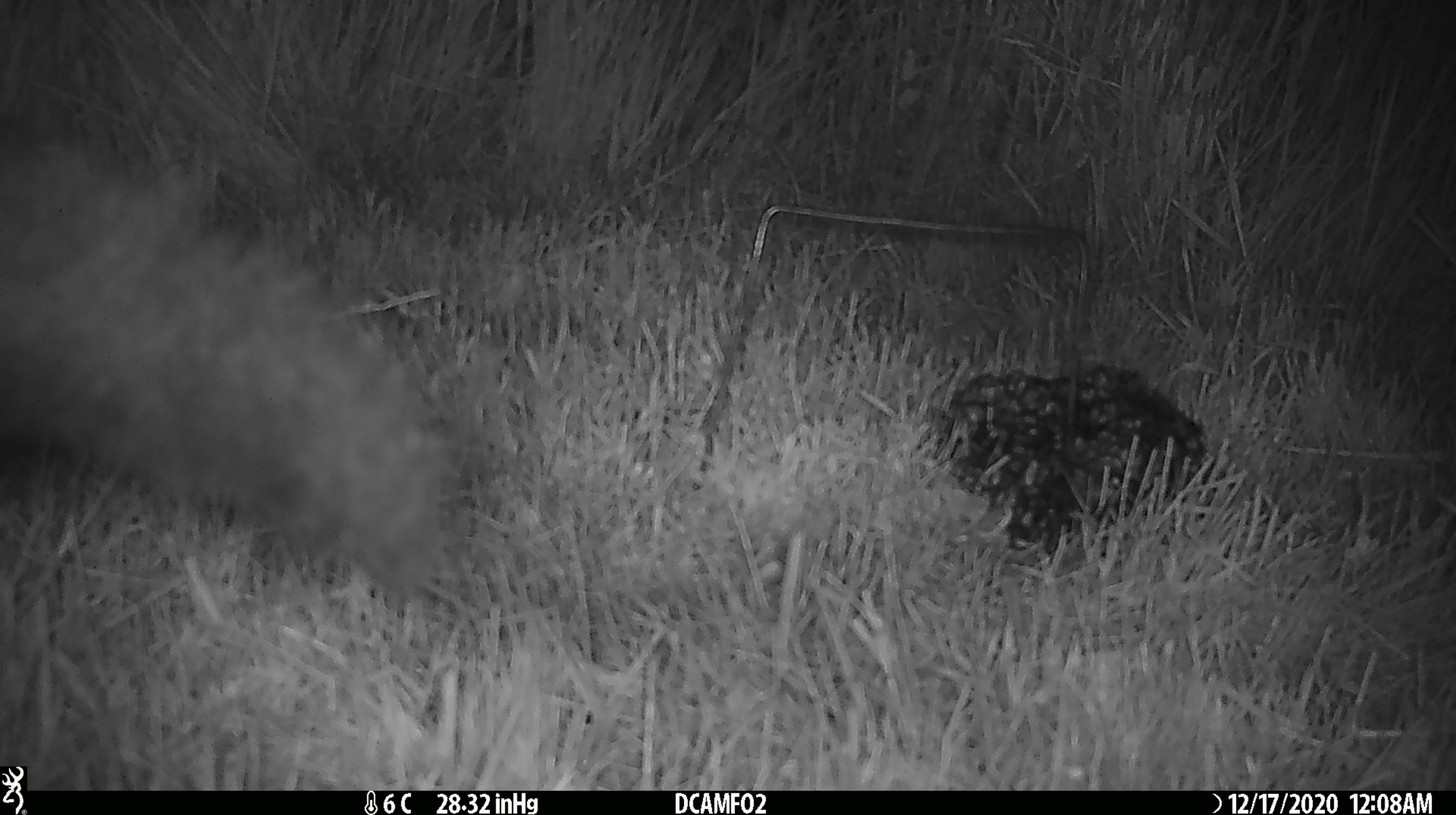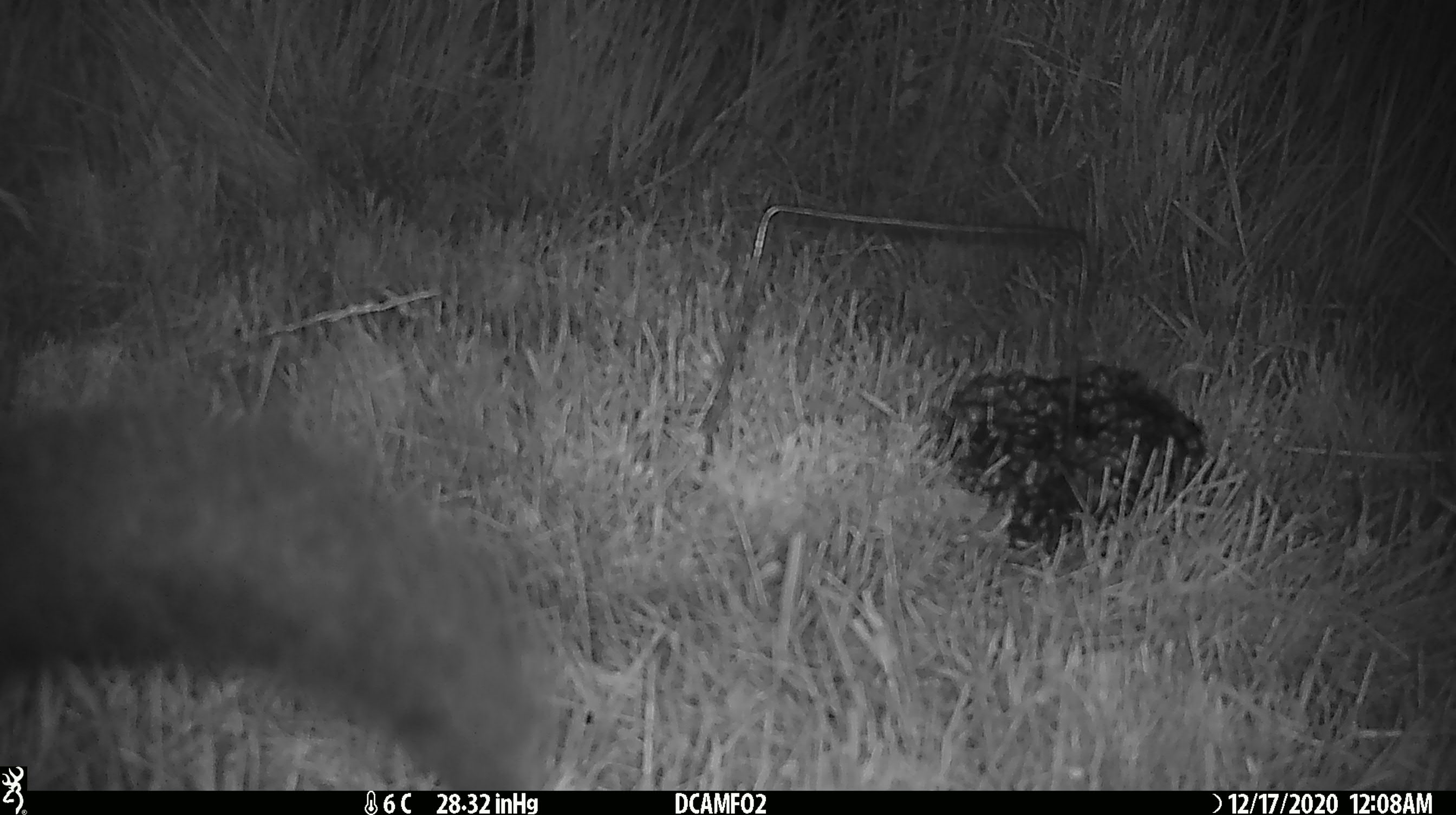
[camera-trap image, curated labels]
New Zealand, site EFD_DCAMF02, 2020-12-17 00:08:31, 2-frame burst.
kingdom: Animalia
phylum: Chordata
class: Mammalia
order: Diprotodontia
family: Phalangeridae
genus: Trichosurus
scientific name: Trichosurus vulpecula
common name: common brushtail possum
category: possum